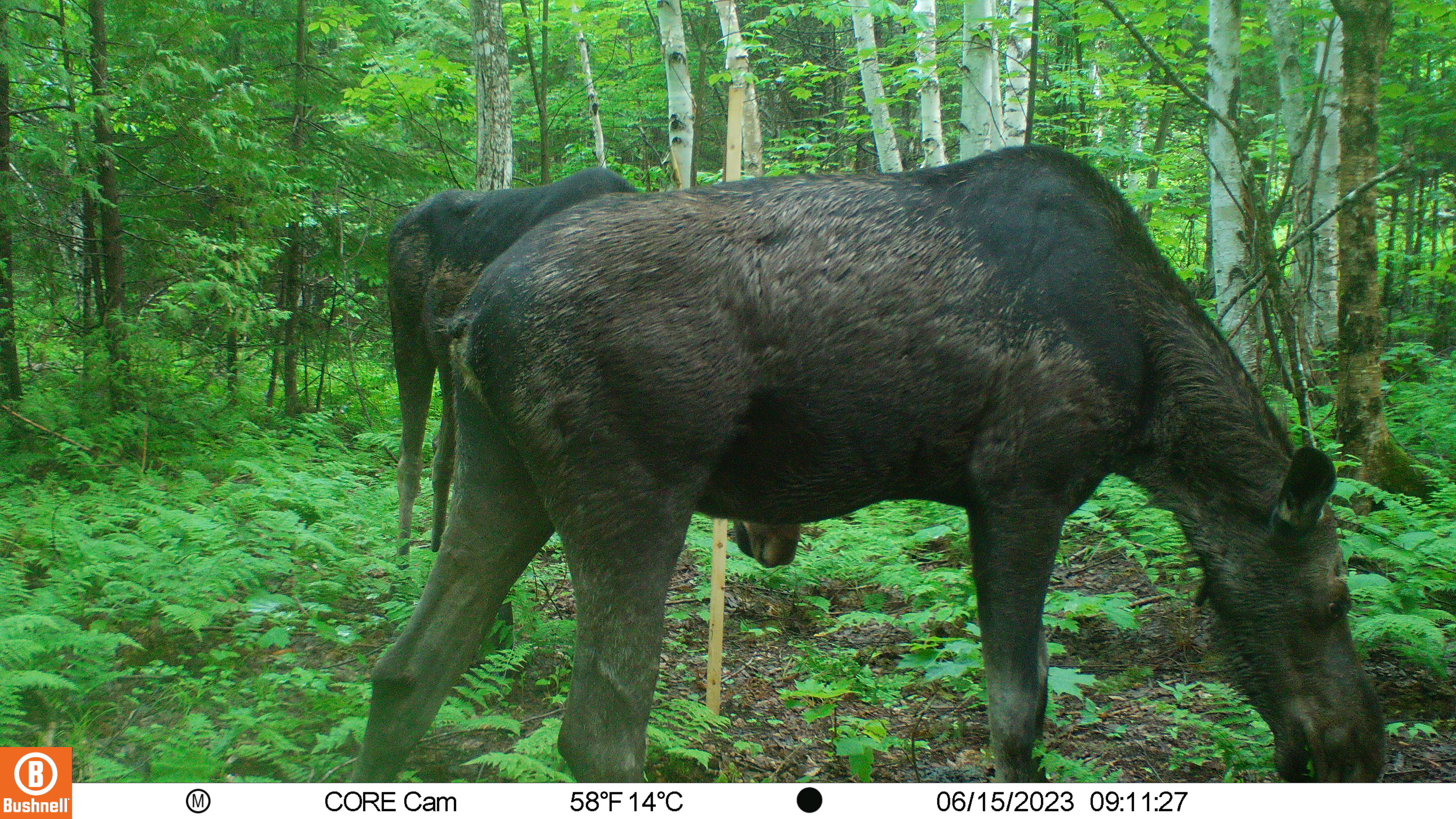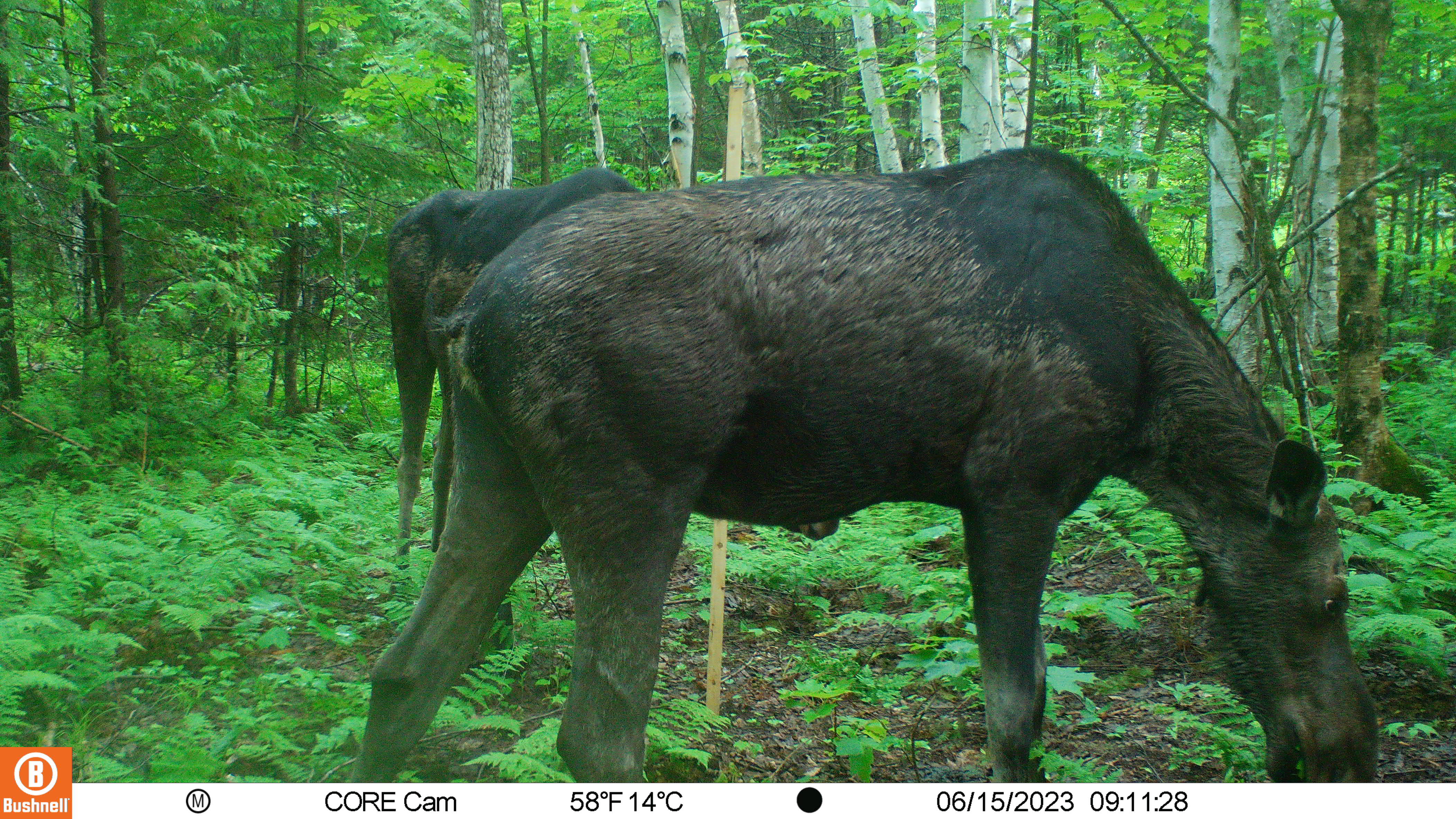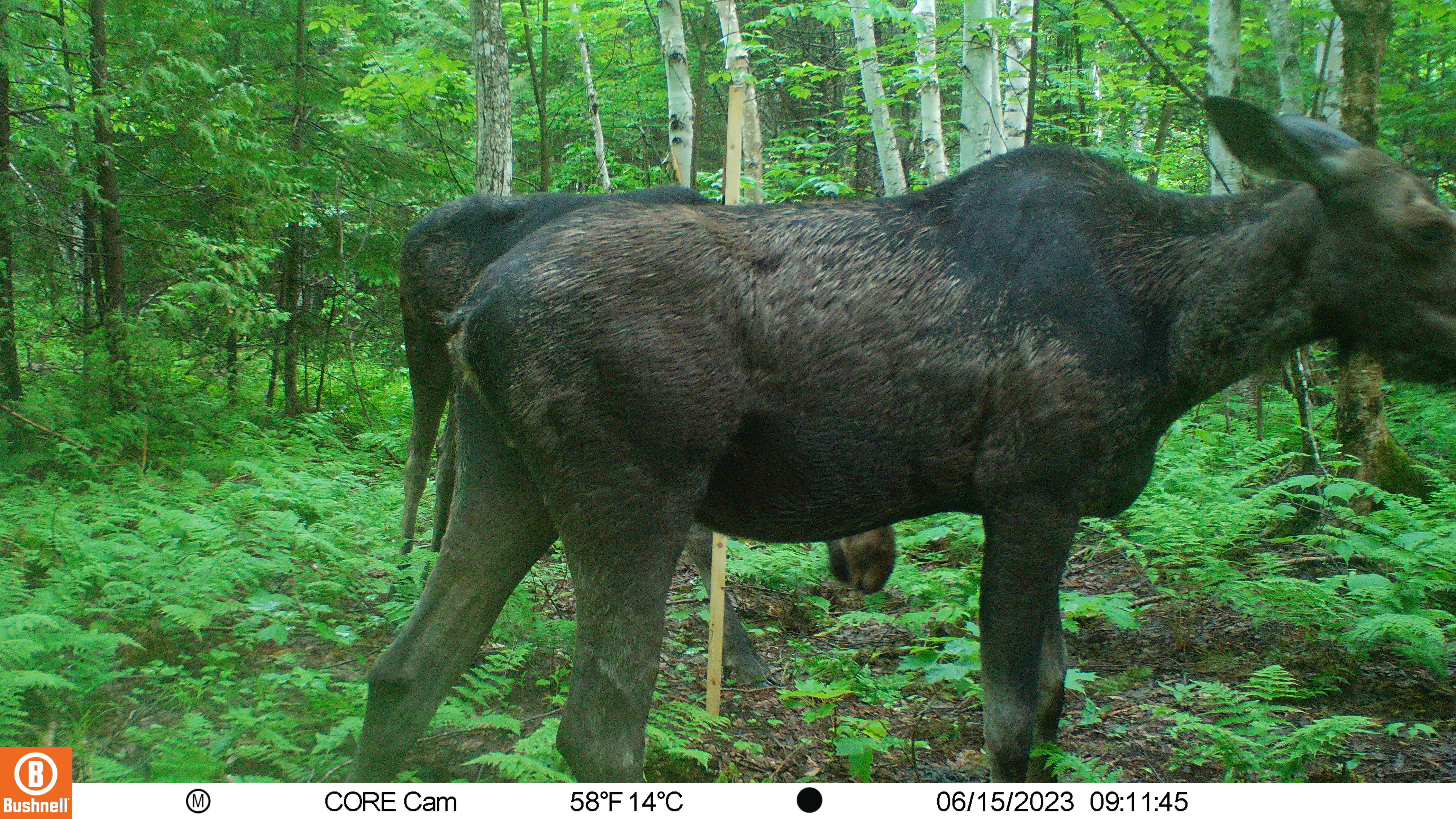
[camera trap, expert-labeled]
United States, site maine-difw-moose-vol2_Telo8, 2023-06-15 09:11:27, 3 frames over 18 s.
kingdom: Animalia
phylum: Chordata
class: Mammalia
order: Artiodactyla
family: Cervidae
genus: Alces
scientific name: Alces alces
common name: moose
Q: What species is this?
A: Moose (Alces alces).